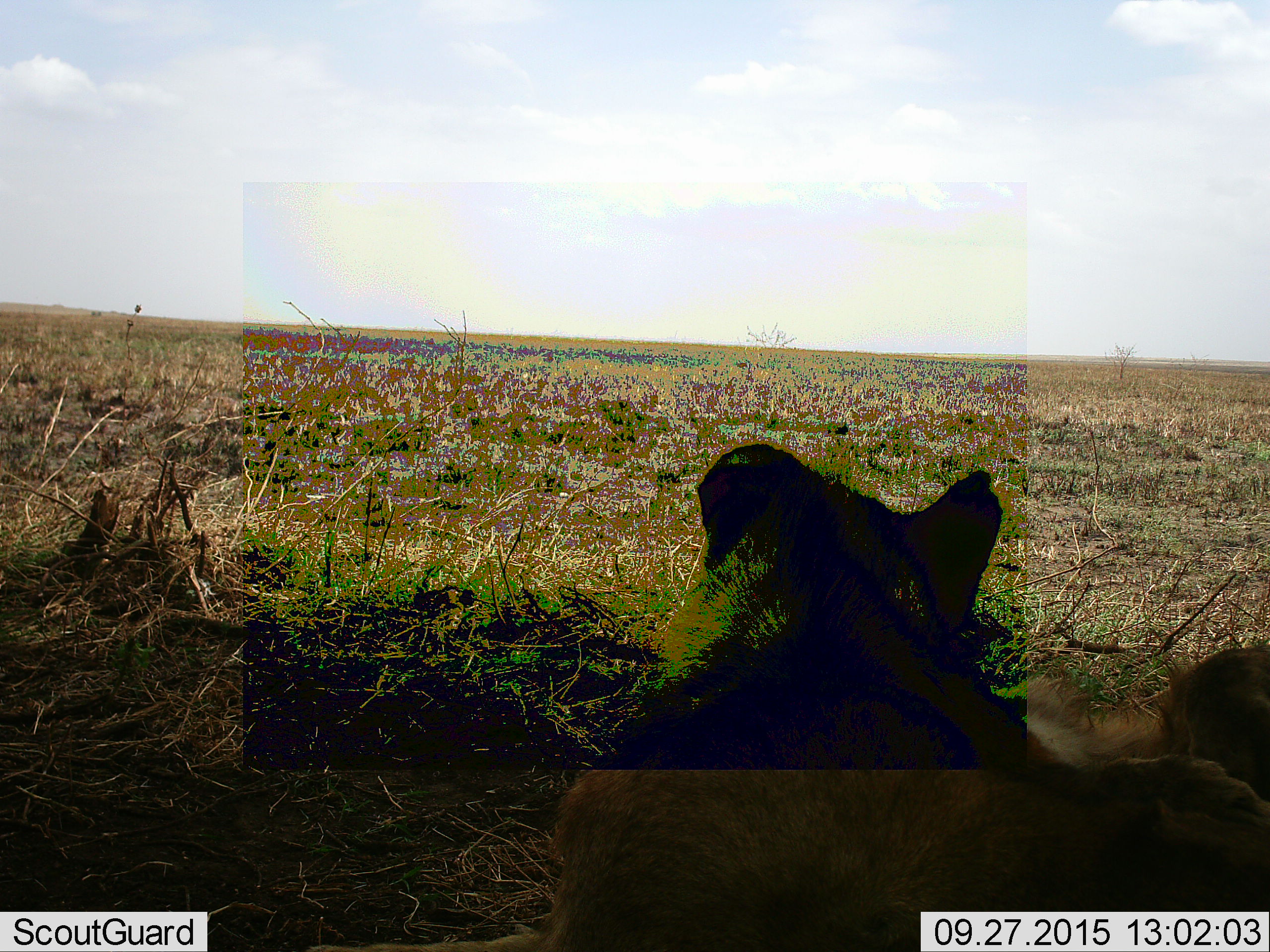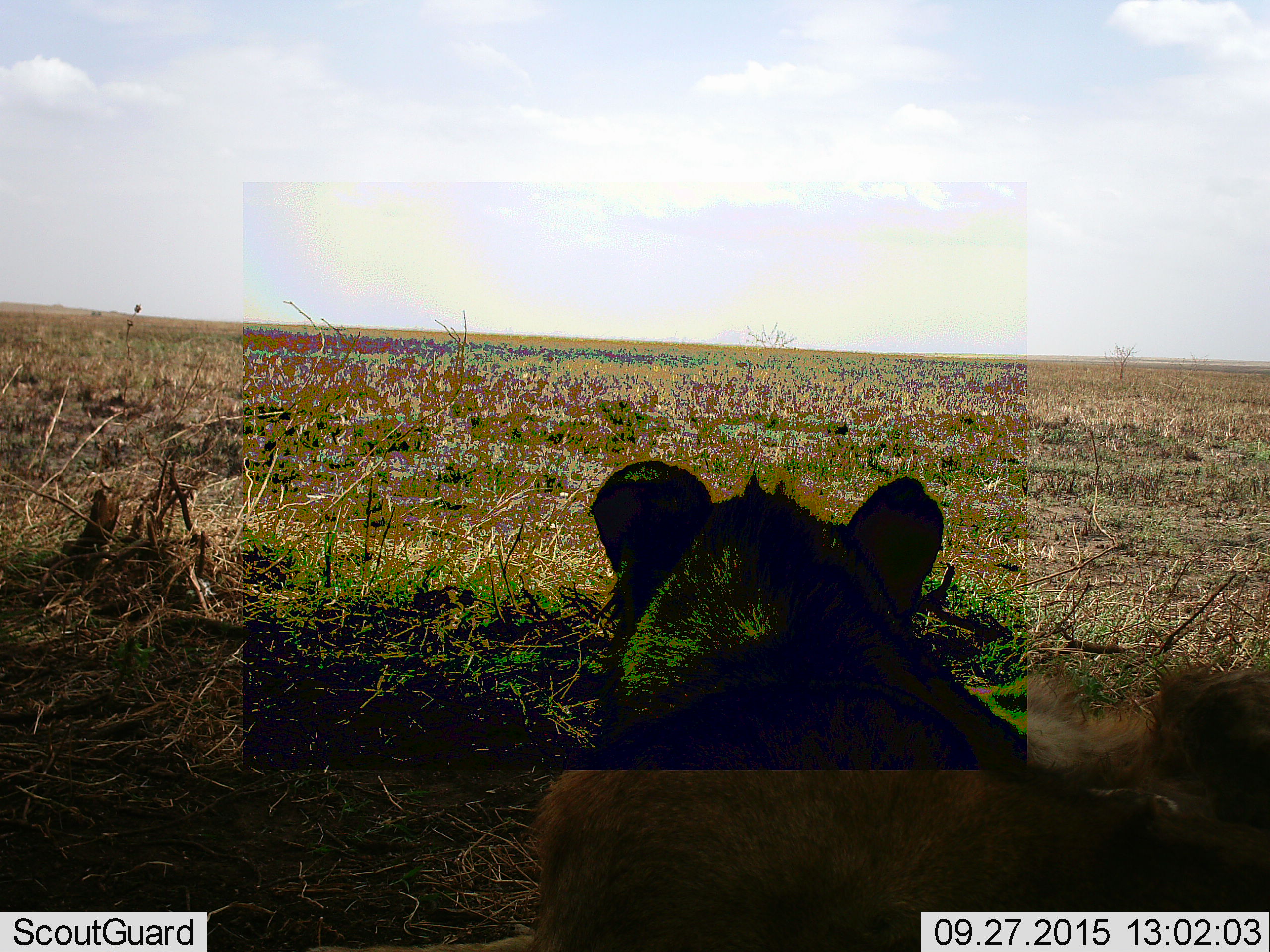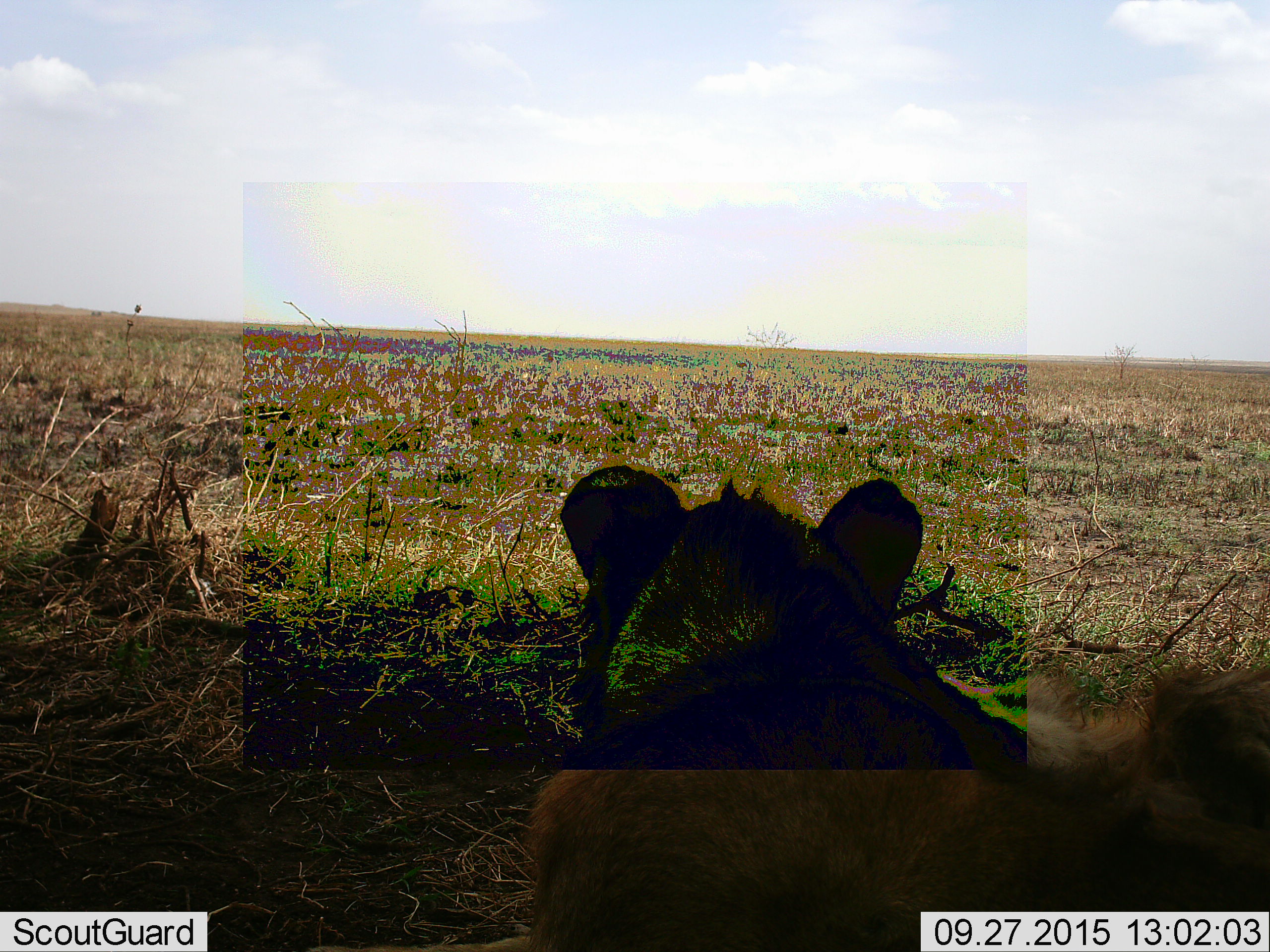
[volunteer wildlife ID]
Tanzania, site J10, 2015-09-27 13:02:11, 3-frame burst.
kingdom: Animalia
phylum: Chordata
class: Mammalia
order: Carnivora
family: Felidae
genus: Panthera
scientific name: Panthera leo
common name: lion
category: lionfemale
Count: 1.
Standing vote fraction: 0%.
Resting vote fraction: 100%.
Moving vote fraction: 0%.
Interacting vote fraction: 11%.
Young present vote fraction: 11%.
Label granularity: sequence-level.